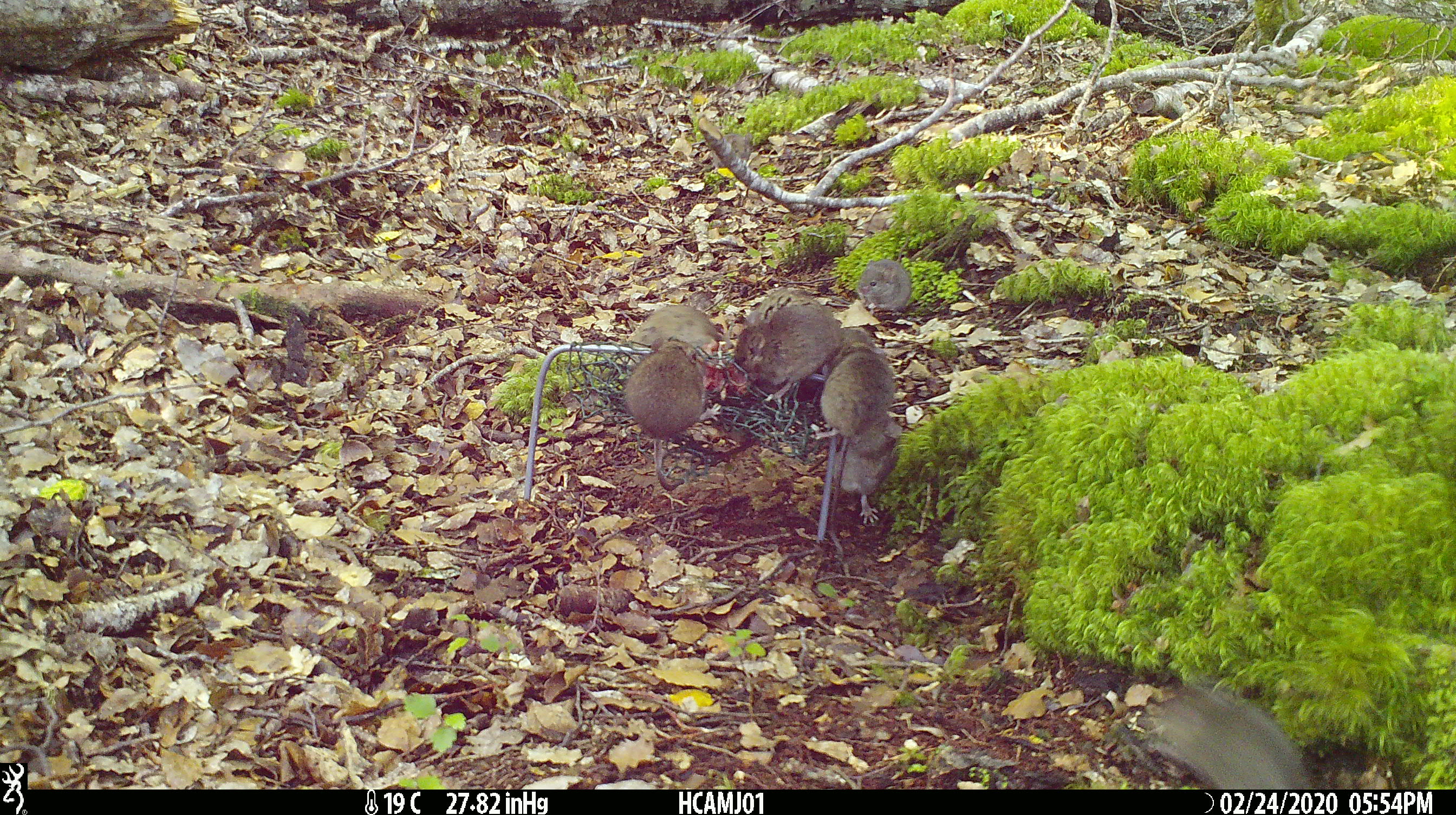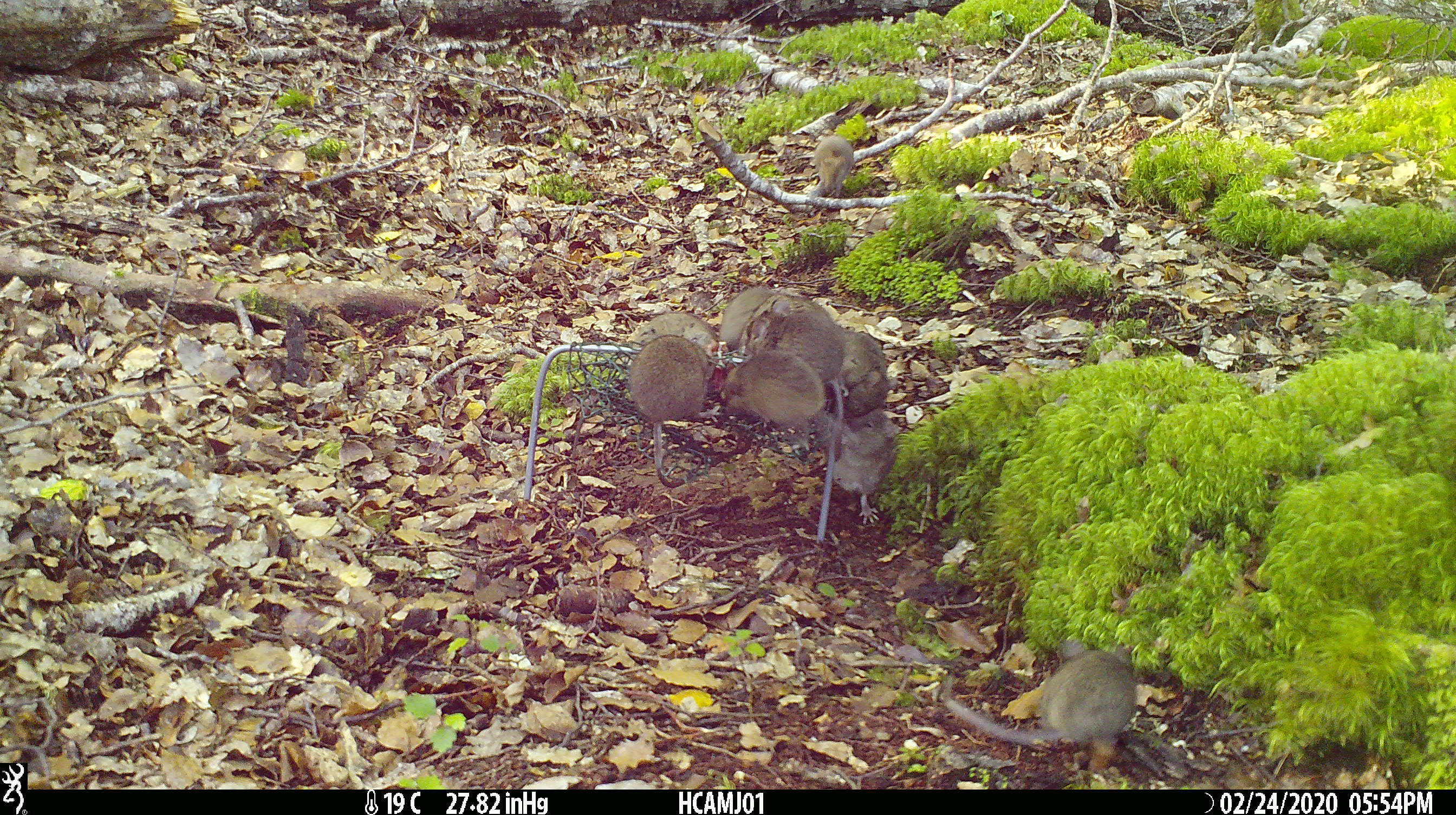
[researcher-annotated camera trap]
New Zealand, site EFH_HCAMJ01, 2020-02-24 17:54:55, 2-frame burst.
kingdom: Animalia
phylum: Chordata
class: Mammalia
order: Rodentia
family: Muridae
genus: Mus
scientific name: Mus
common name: mouse